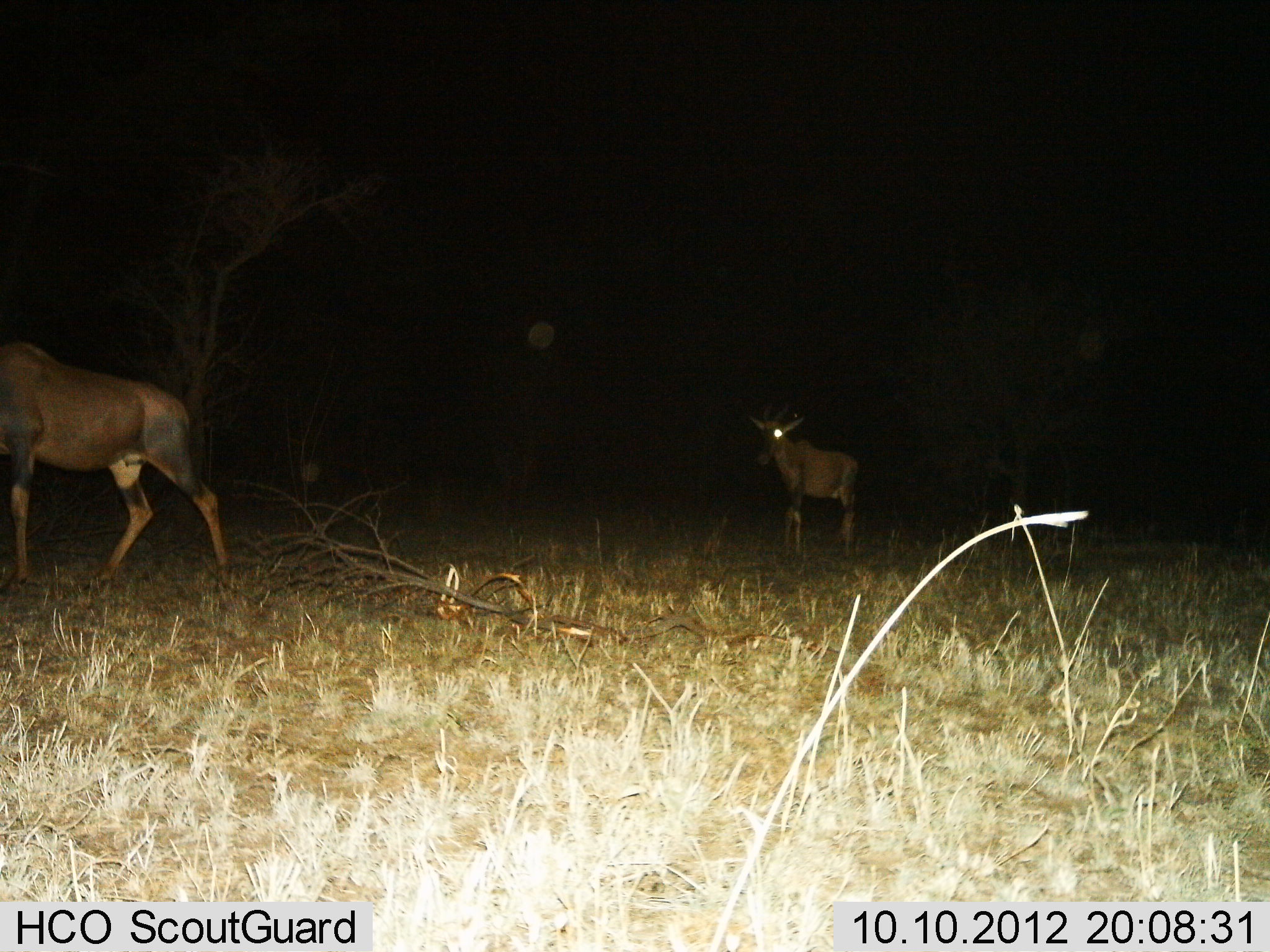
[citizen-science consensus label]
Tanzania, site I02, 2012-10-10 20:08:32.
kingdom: Animalia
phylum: Chordata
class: Mammalia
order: Artiodactyla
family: Bovidae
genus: Damaliscus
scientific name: Damaliscus lunatus jimela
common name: topi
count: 2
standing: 40%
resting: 0%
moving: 90%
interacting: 0%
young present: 0%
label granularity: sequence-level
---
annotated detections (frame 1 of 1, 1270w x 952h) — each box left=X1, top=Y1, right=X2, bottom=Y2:
animal: left=0, top=339, right=234, bottom=599; left=745, top=399, right=863, bottom=560